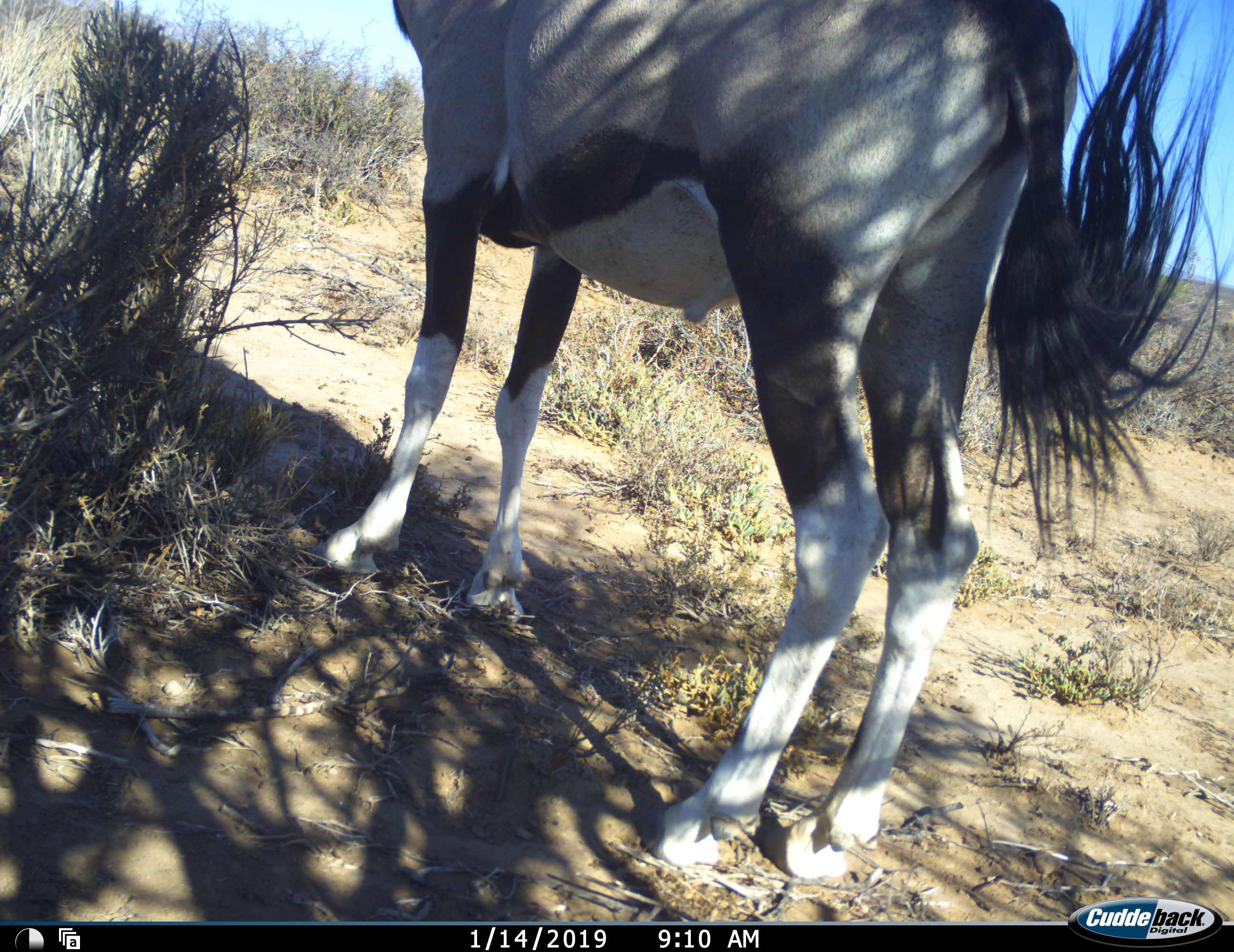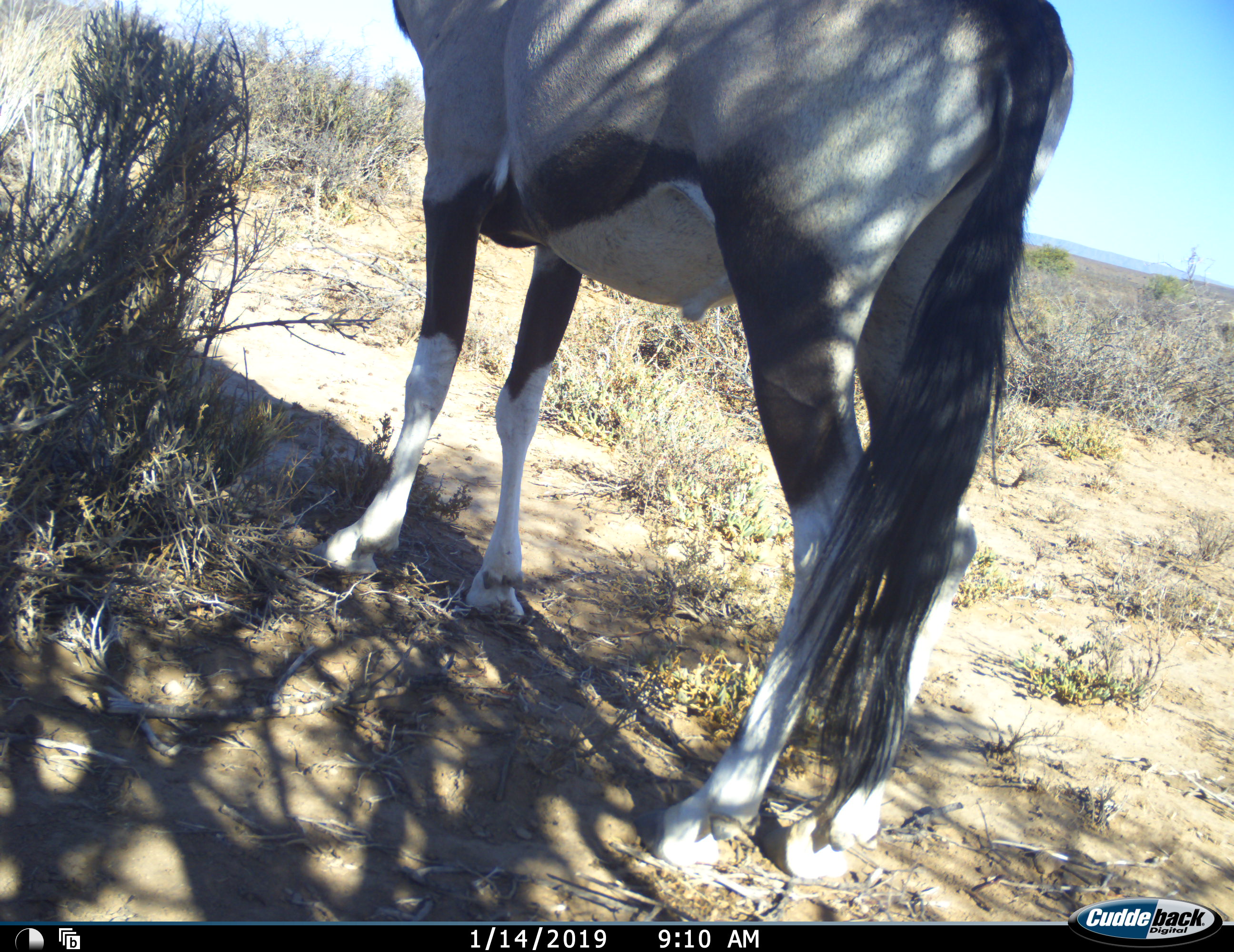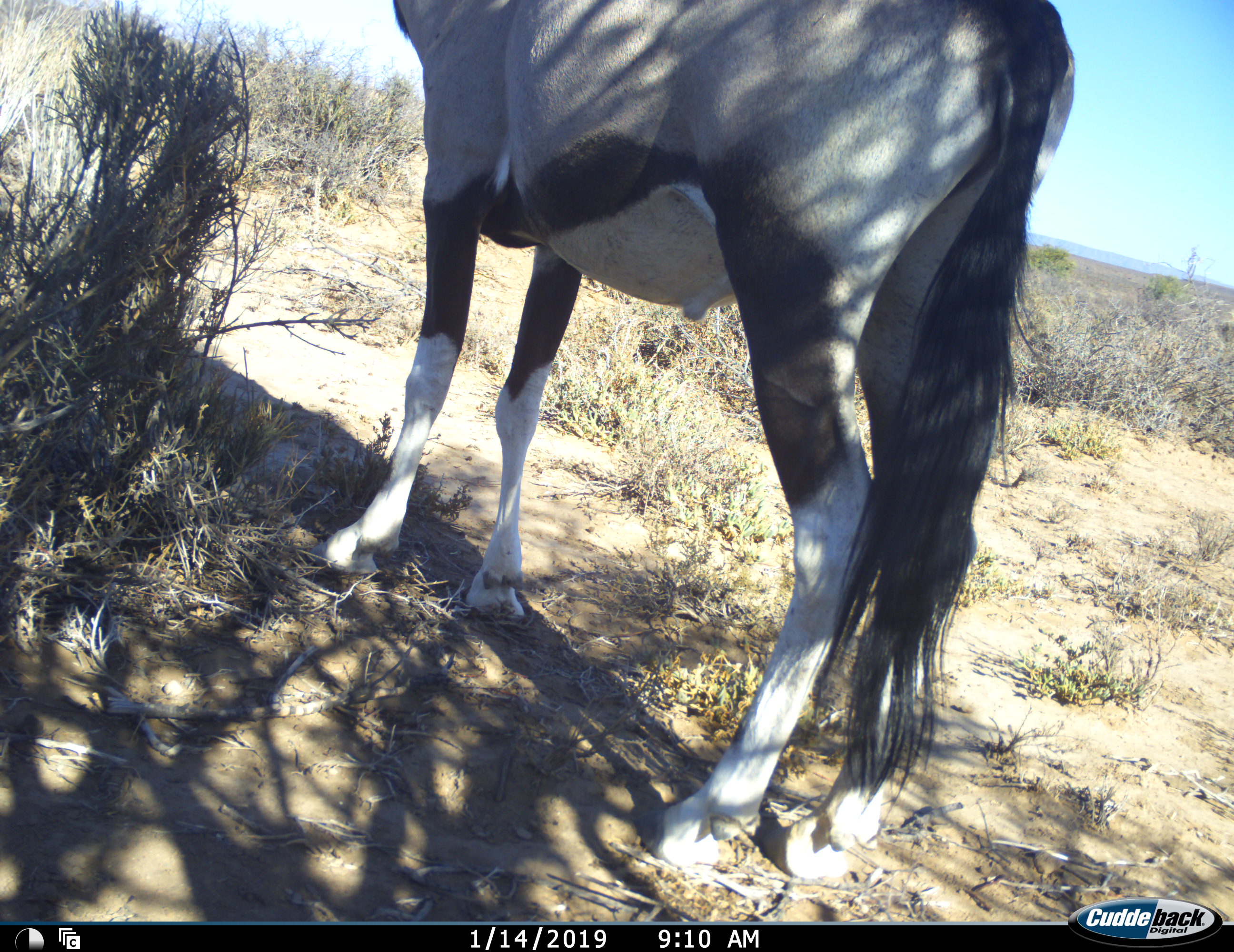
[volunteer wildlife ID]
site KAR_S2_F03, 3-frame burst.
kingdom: Animalia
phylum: Chordata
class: Mammalia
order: Artiodactyla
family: Bovidae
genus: Oryx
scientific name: Oryx gazella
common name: gemsbok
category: oryx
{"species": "oryx (gemsbok) (Oryx gazella)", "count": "1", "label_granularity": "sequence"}